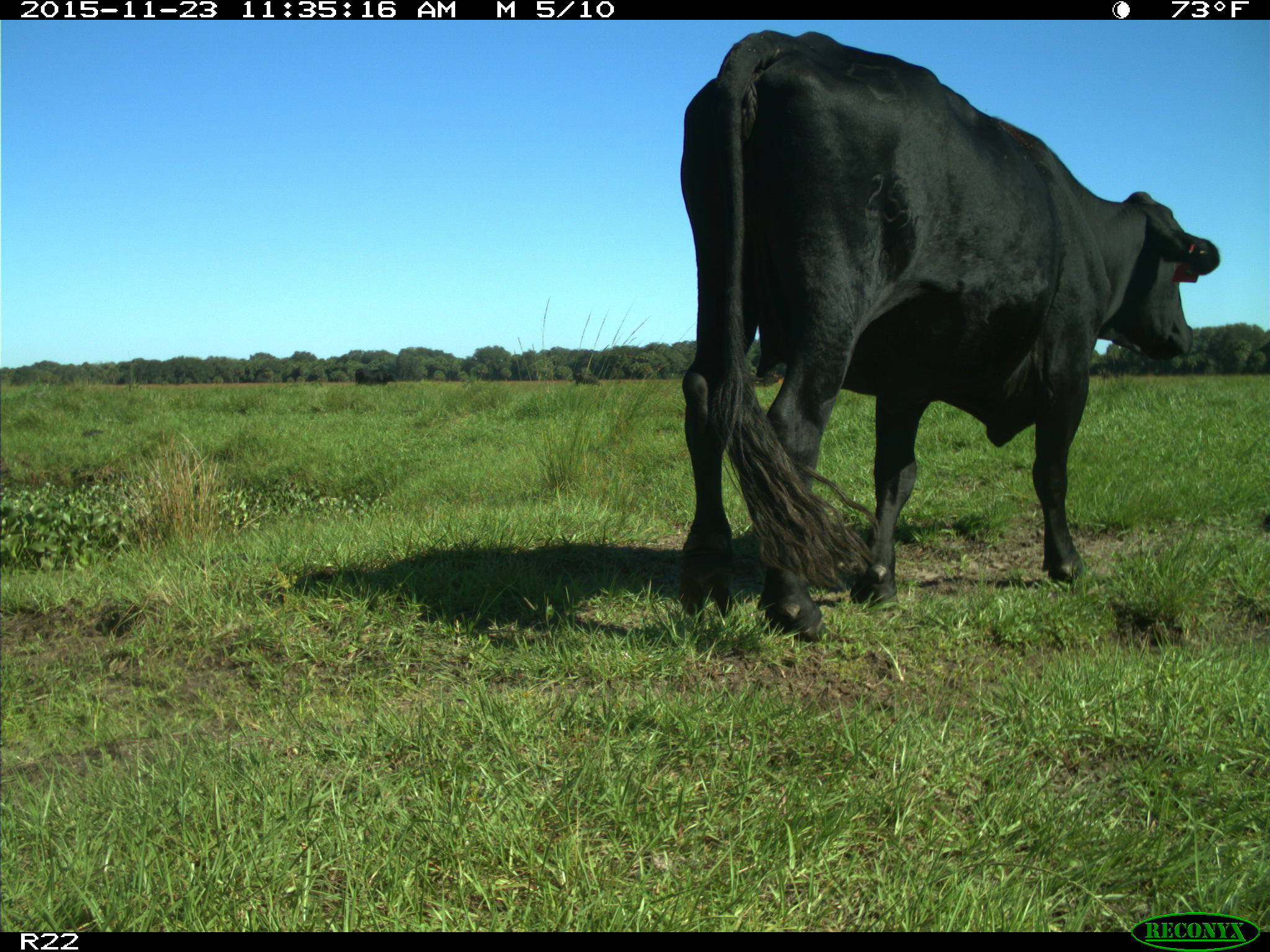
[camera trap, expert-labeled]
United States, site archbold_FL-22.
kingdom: Animalia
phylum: Chordata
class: Mammalia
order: Artiodactyla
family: Bovidae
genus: Bos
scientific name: Bos taurus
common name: domestic cow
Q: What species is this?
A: Bos taurus (domestic cow).